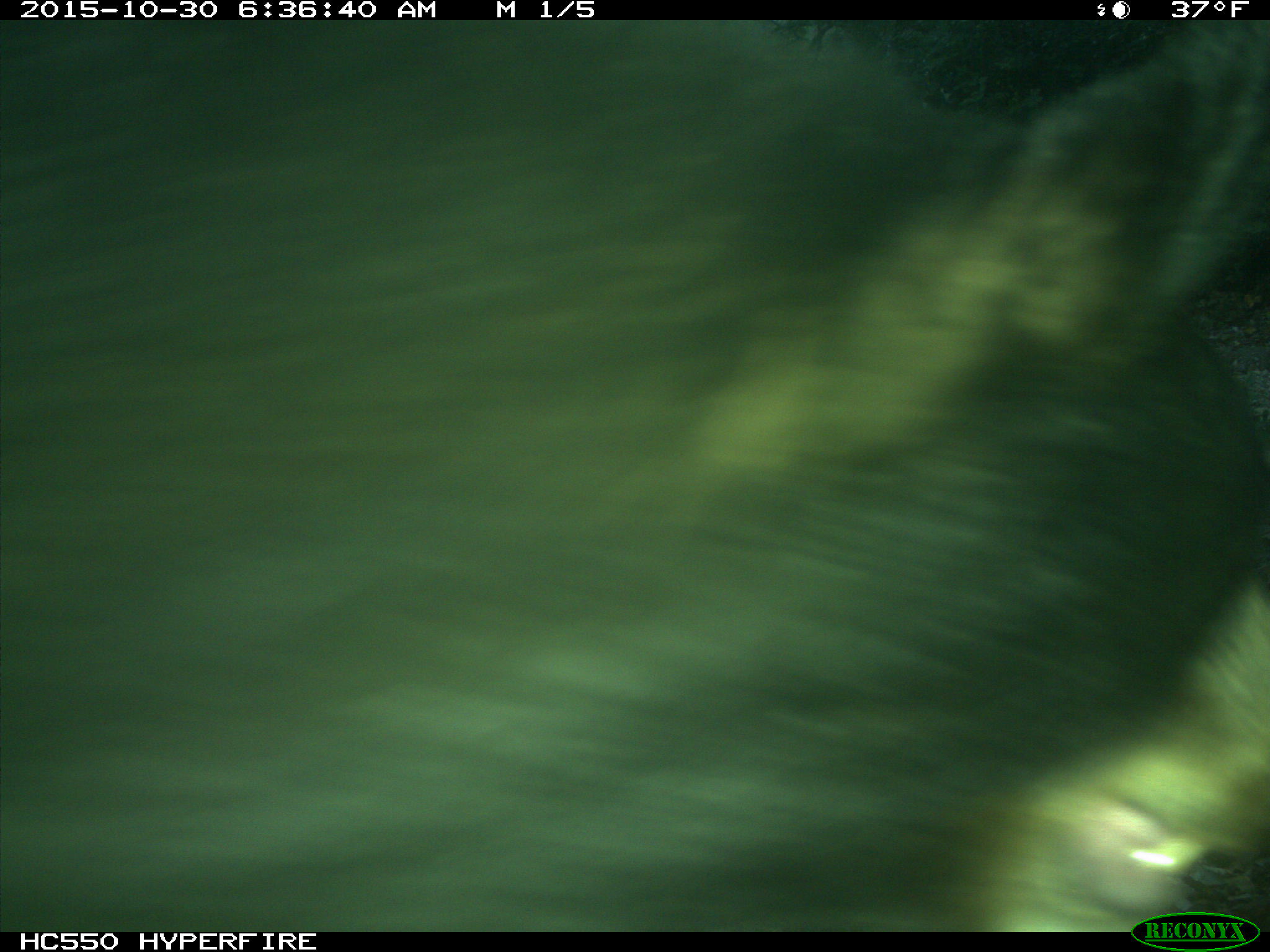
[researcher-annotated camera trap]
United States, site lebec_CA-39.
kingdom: Animalia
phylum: Chordata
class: Mammalia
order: Carnivora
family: Ursidae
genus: Ursus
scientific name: Ursus americanus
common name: american black bear